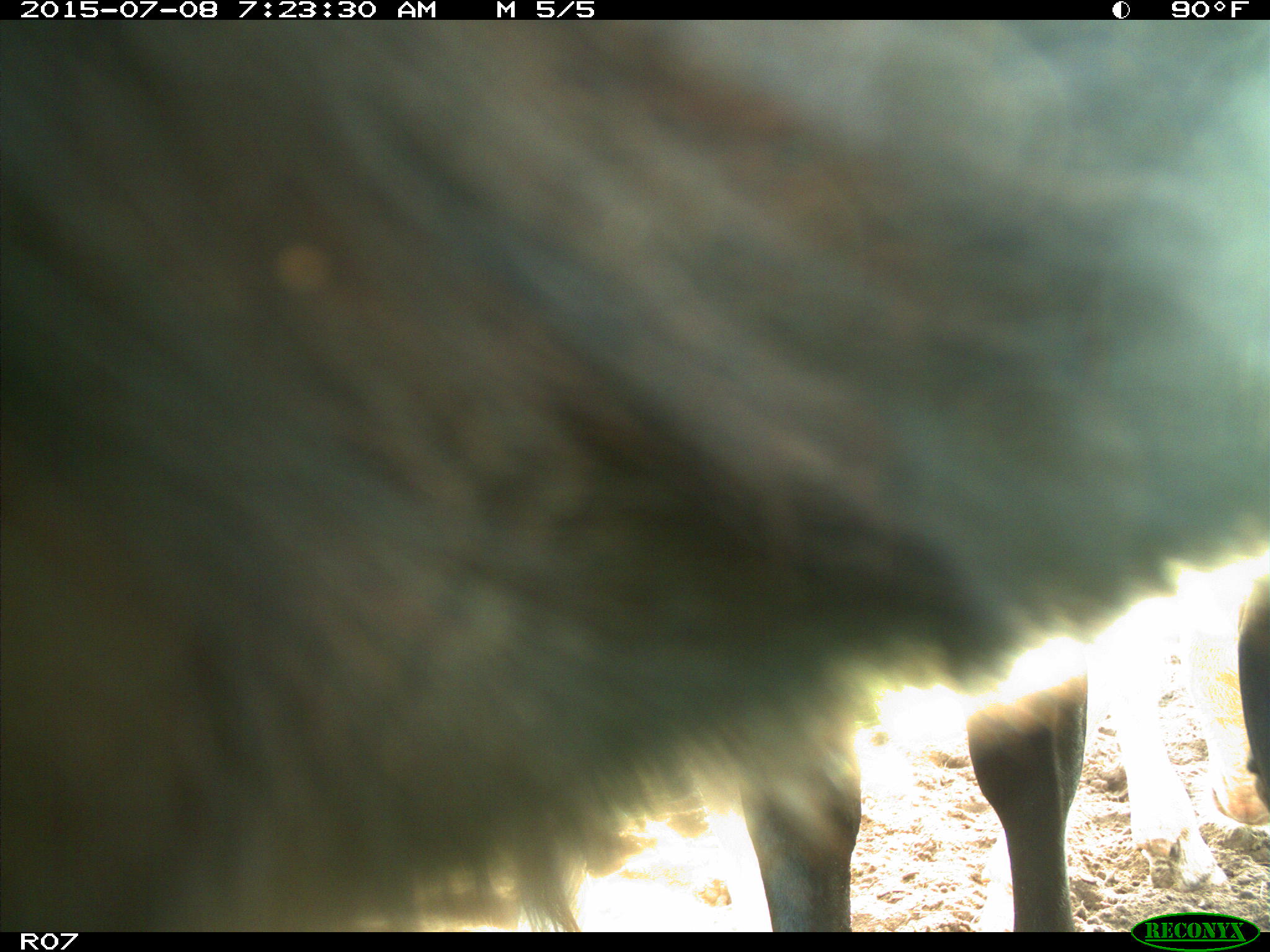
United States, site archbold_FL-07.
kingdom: Animalia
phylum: Chordata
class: Mammalia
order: Artiodactyla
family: Bovidae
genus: Bos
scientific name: Bos taurus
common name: domestic cow